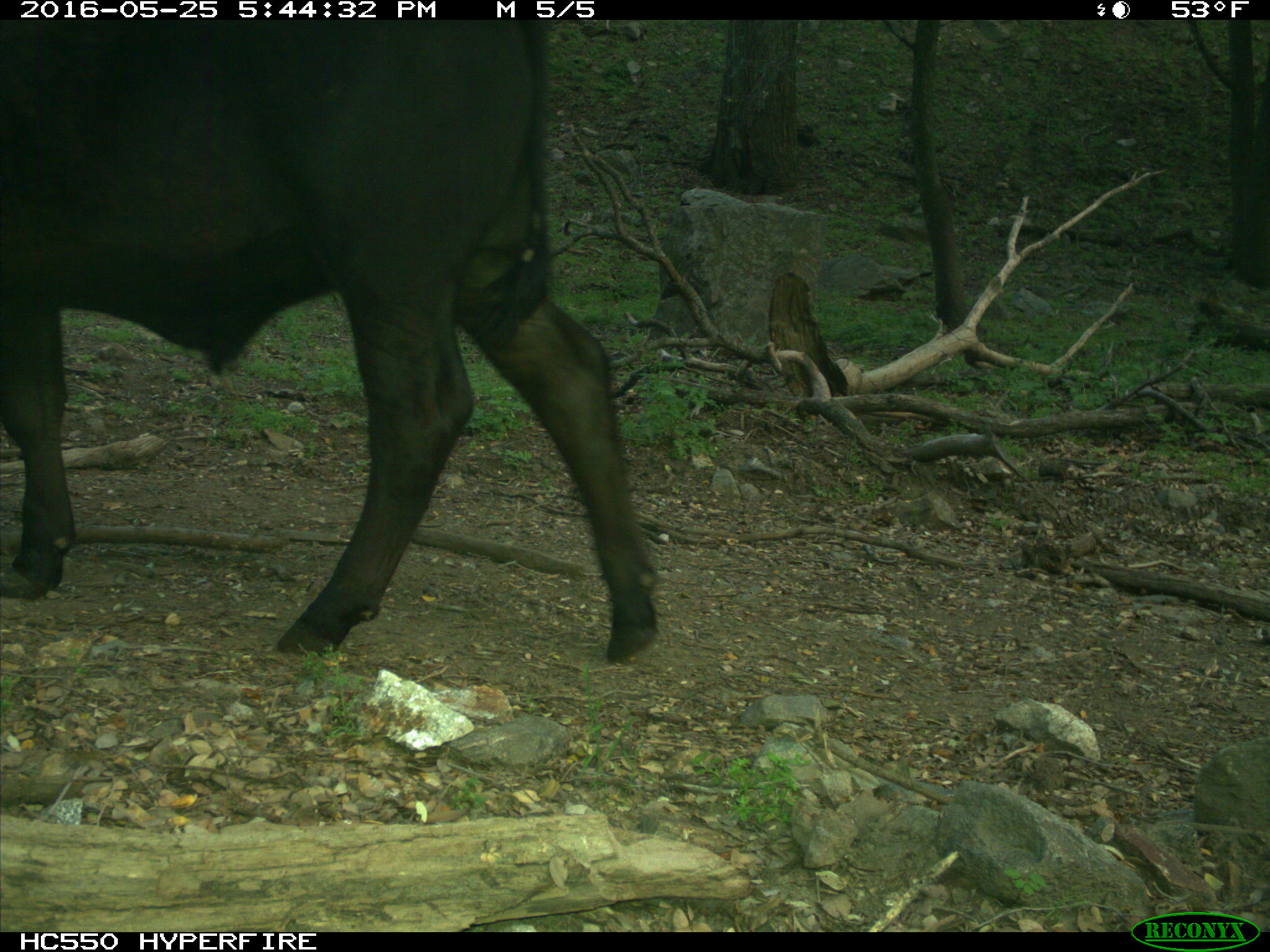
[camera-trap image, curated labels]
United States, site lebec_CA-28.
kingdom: Animalia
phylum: Chordata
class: Mammalia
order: Artiodactyla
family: Bovidae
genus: Bos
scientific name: Bos taurus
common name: domestic cow